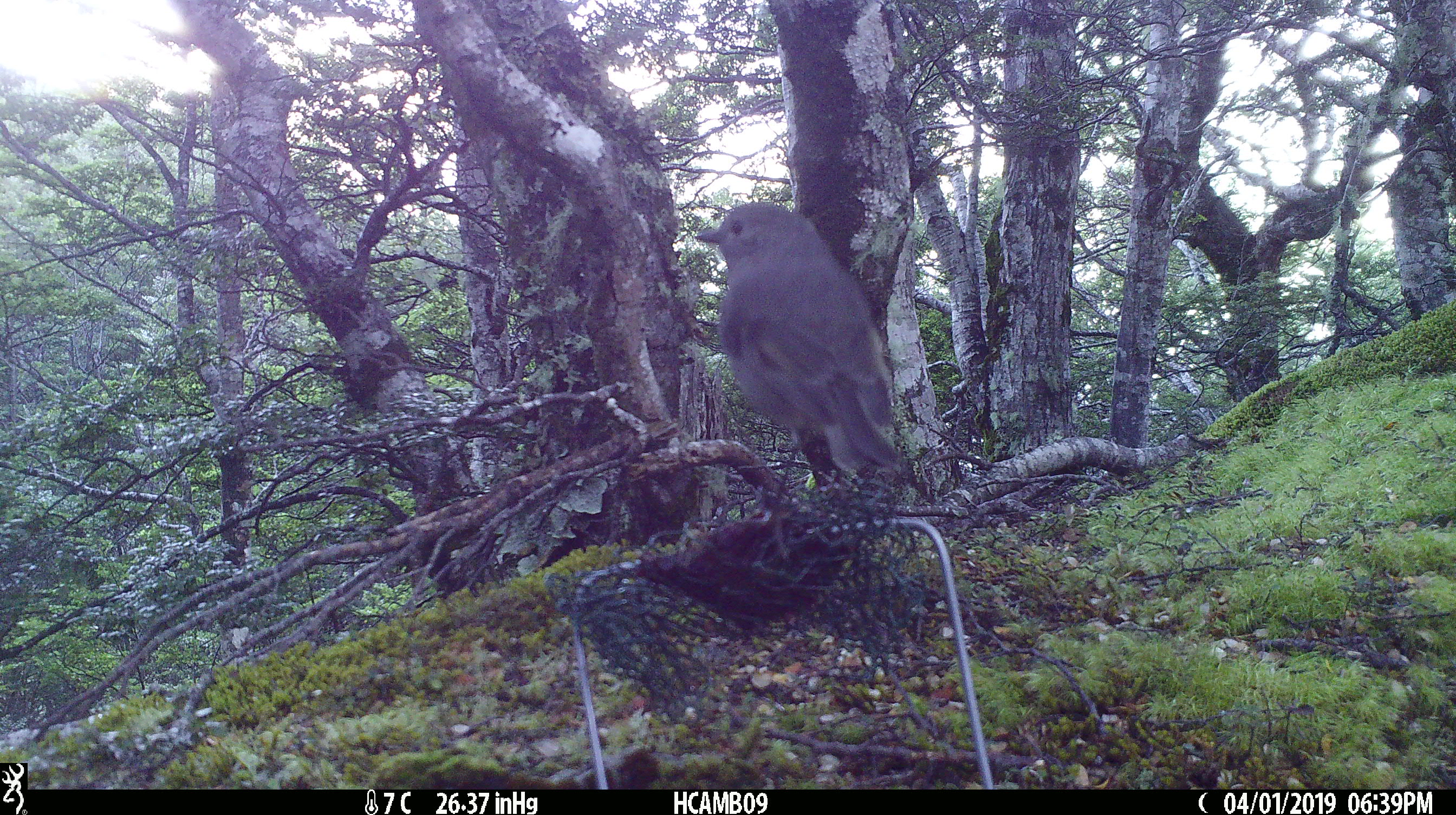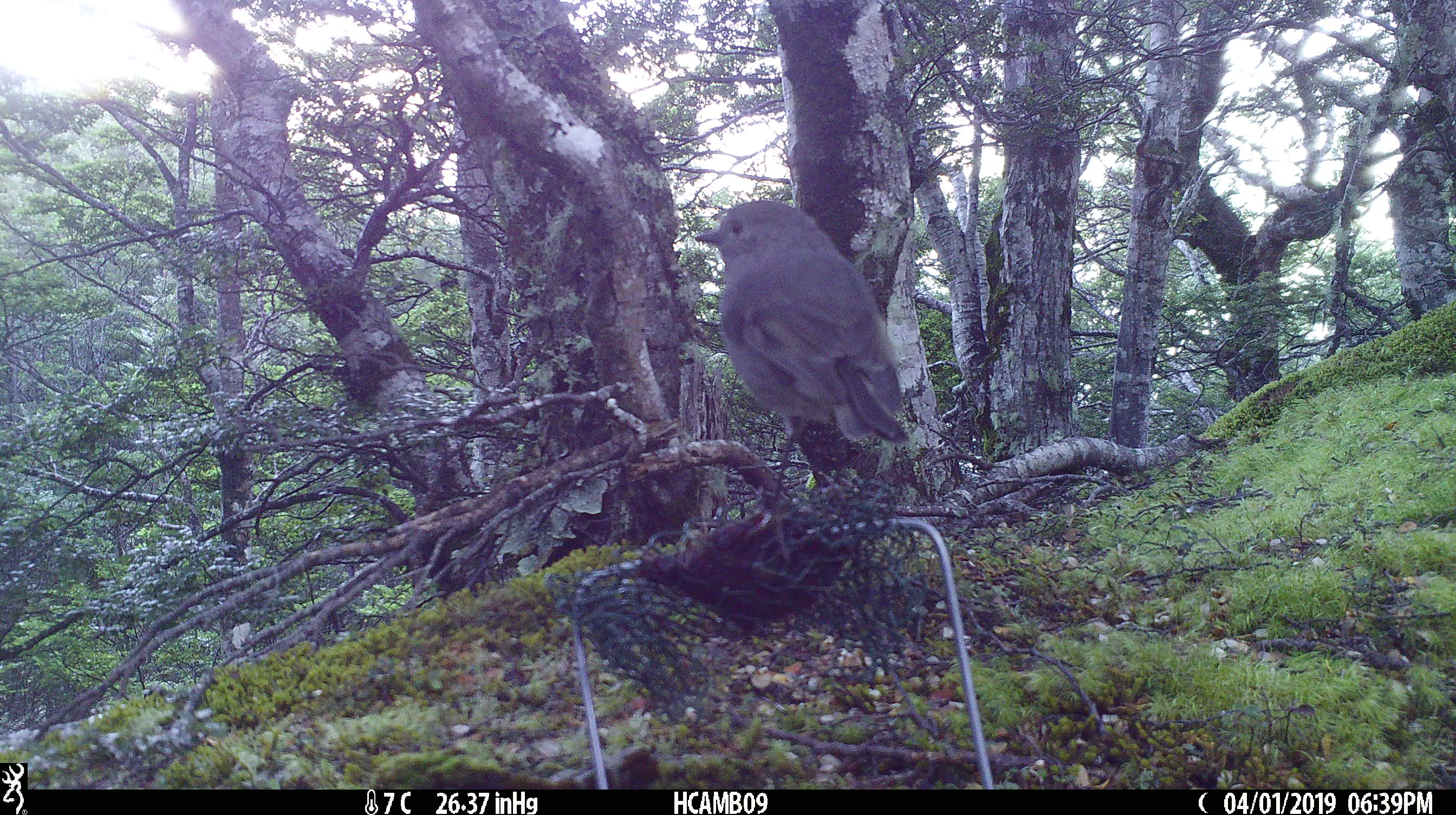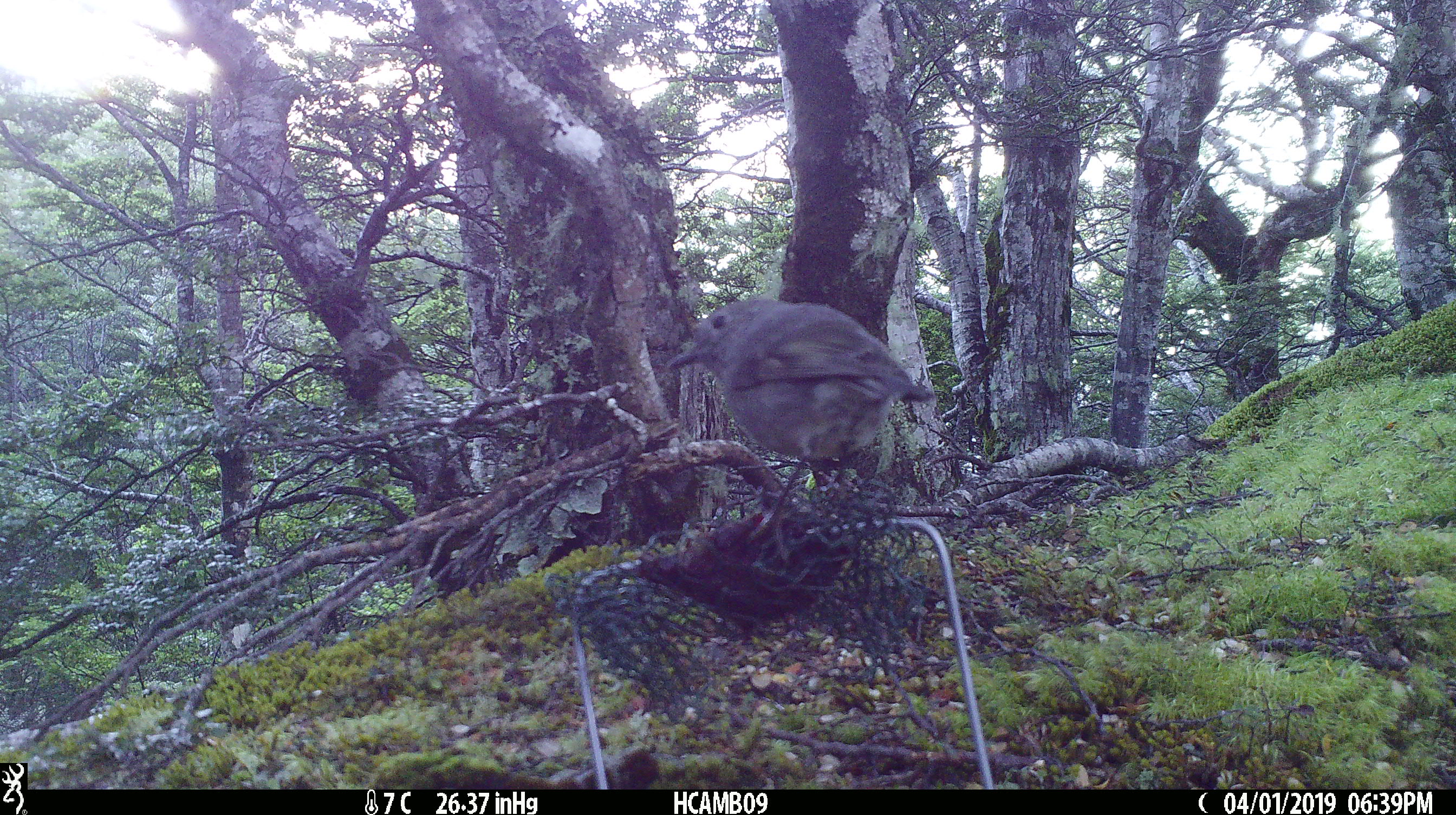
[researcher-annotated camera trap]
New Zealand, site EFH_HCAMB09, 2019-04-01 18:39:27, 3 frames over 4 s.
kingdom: Animalia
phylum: Chordata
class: Aves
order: Passeriformes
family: Petroicidae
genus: Petroica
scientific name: Petroica australis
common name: new zealand robin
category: robin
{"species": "robin (new zealand robin) (Petroica australis)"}